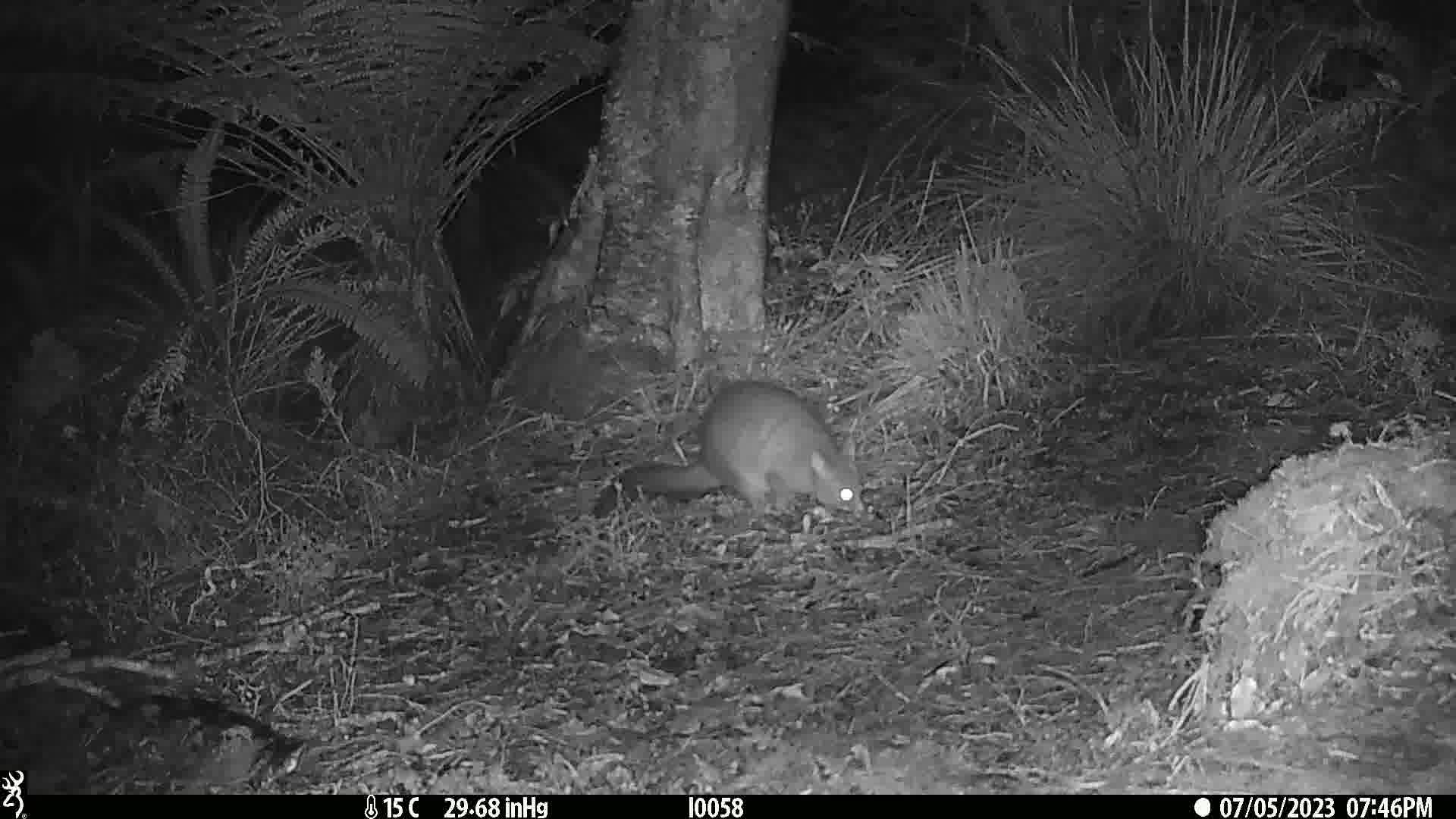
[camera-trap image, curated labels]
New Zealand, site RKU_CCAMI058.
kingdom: Animalia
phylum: Chordata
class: Mammalia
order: Diprotodontia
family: Phalangeridae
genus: Trichosurus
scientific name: Trichosurus vulpecula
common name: common brushtail possum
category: possum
Possum (common brushtail possum) (Trichosurus vulpecula).